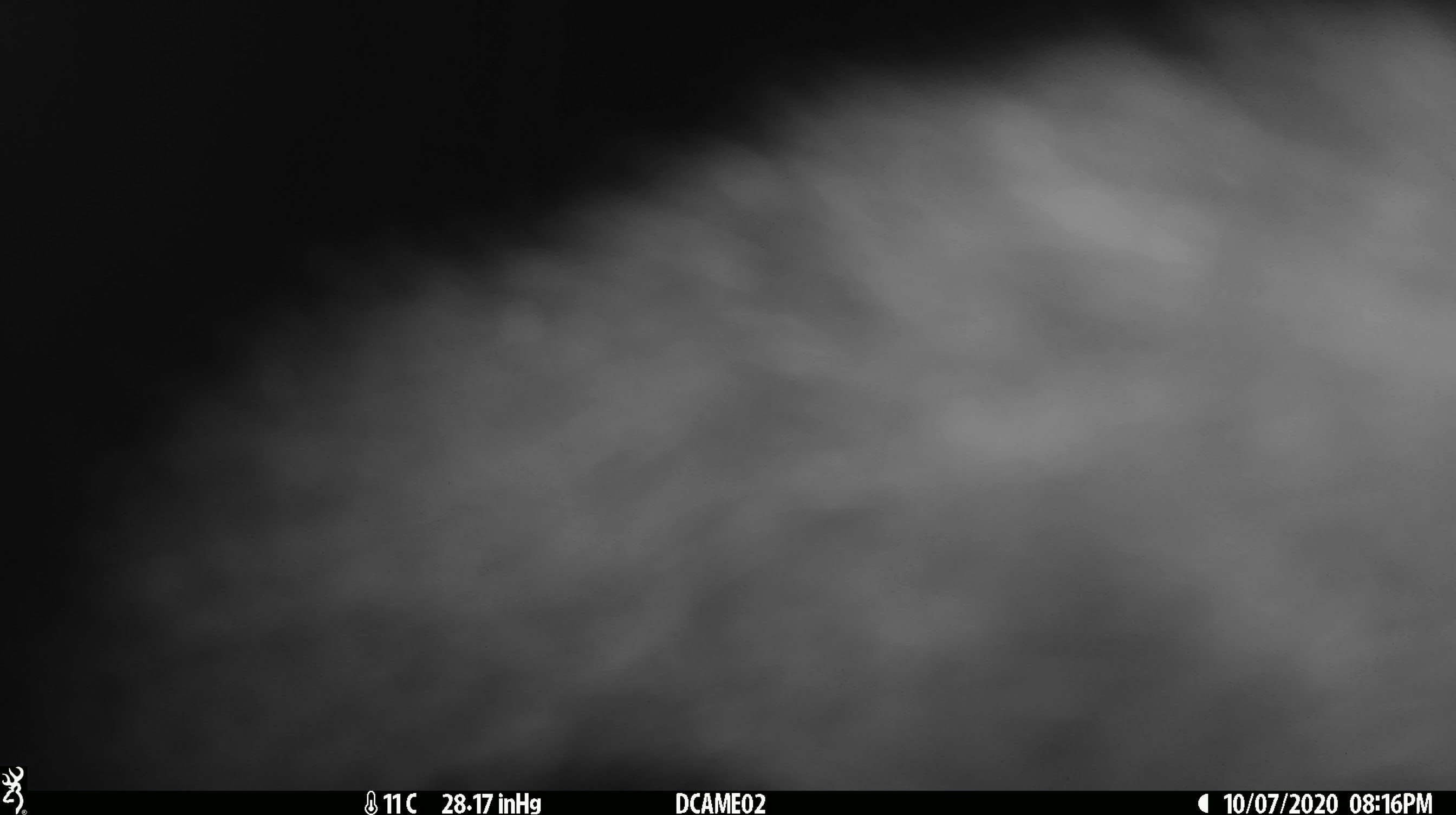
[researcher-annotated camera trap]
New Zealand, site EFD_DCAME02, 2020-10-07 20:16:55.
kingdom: Animalia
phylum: Chordata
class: Mammalia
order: Diprotodontia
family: Phalangeridae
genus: Trichosurus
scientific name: Trichosurus vulpecula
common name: common brushtail possum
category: possum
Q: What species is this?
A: Possum (common brushtail possum) (Trichosurus vulpecula).